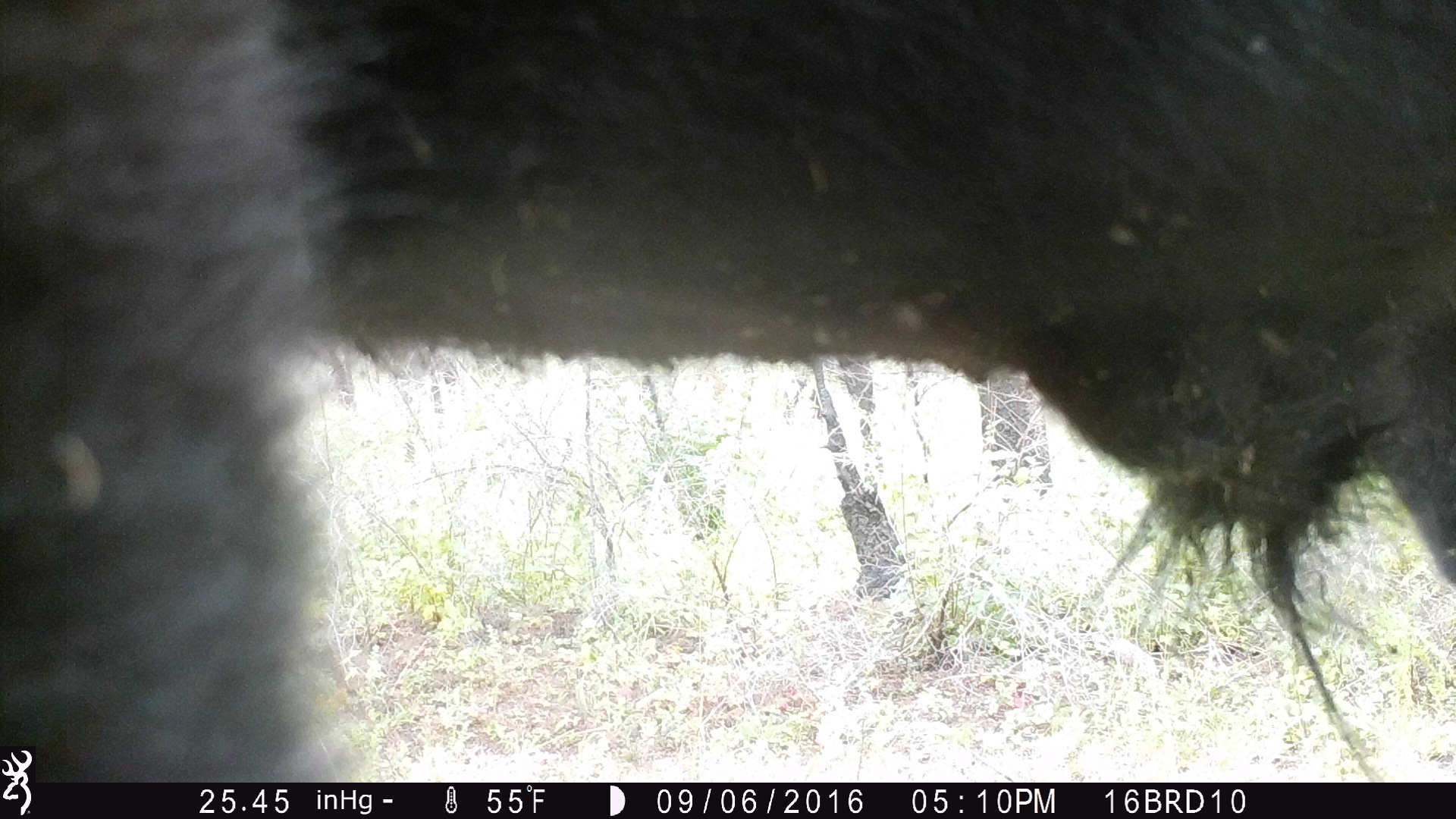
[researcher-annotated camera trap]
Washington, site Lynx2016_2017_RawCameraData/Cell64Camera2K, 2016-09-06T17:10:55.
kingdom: Animalia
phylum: Chordata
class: Mammalia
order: Artiodactyla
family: Bovidae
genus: Bos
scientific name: Bos taurus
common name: domestic cattle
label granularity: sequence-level